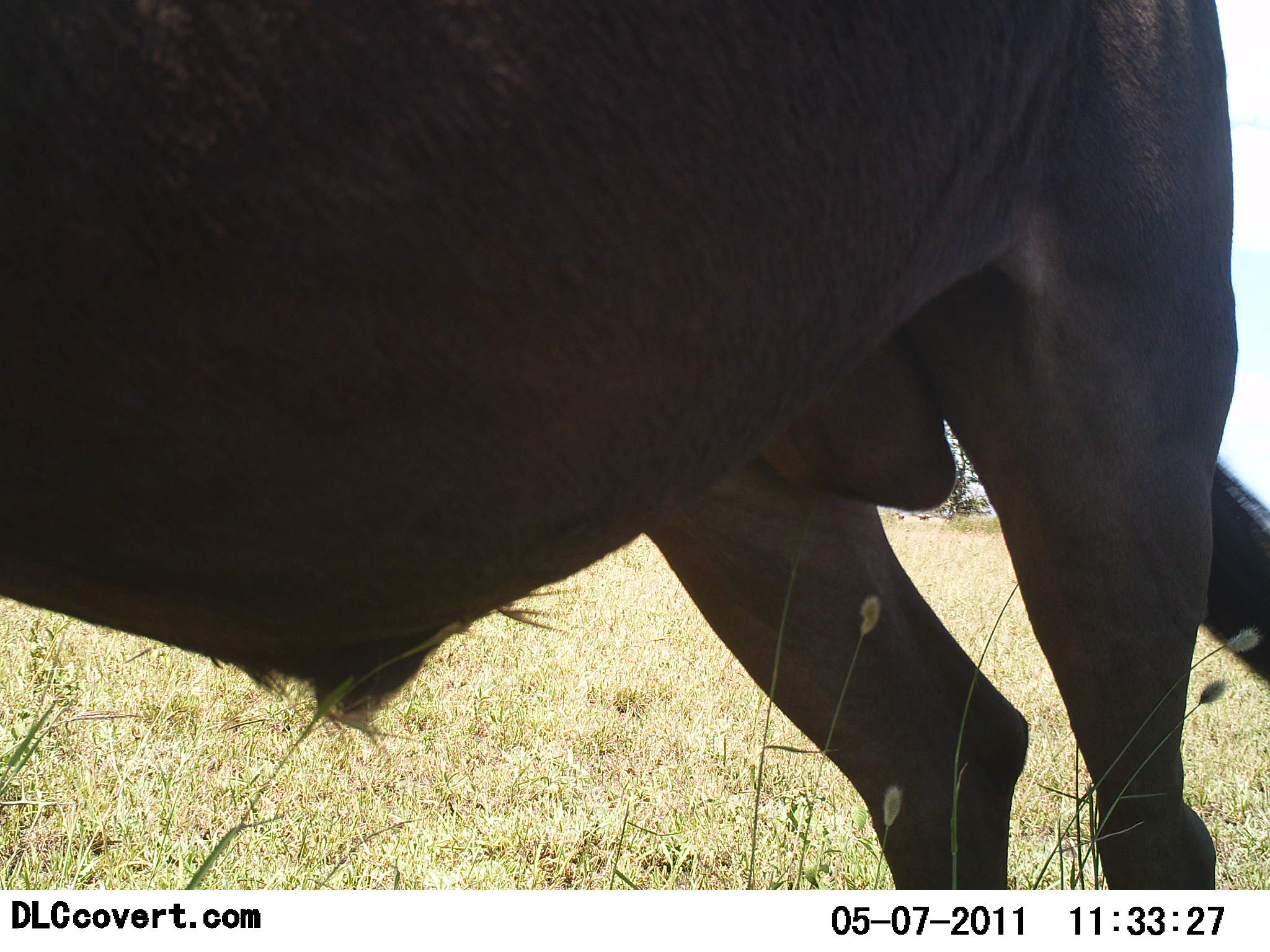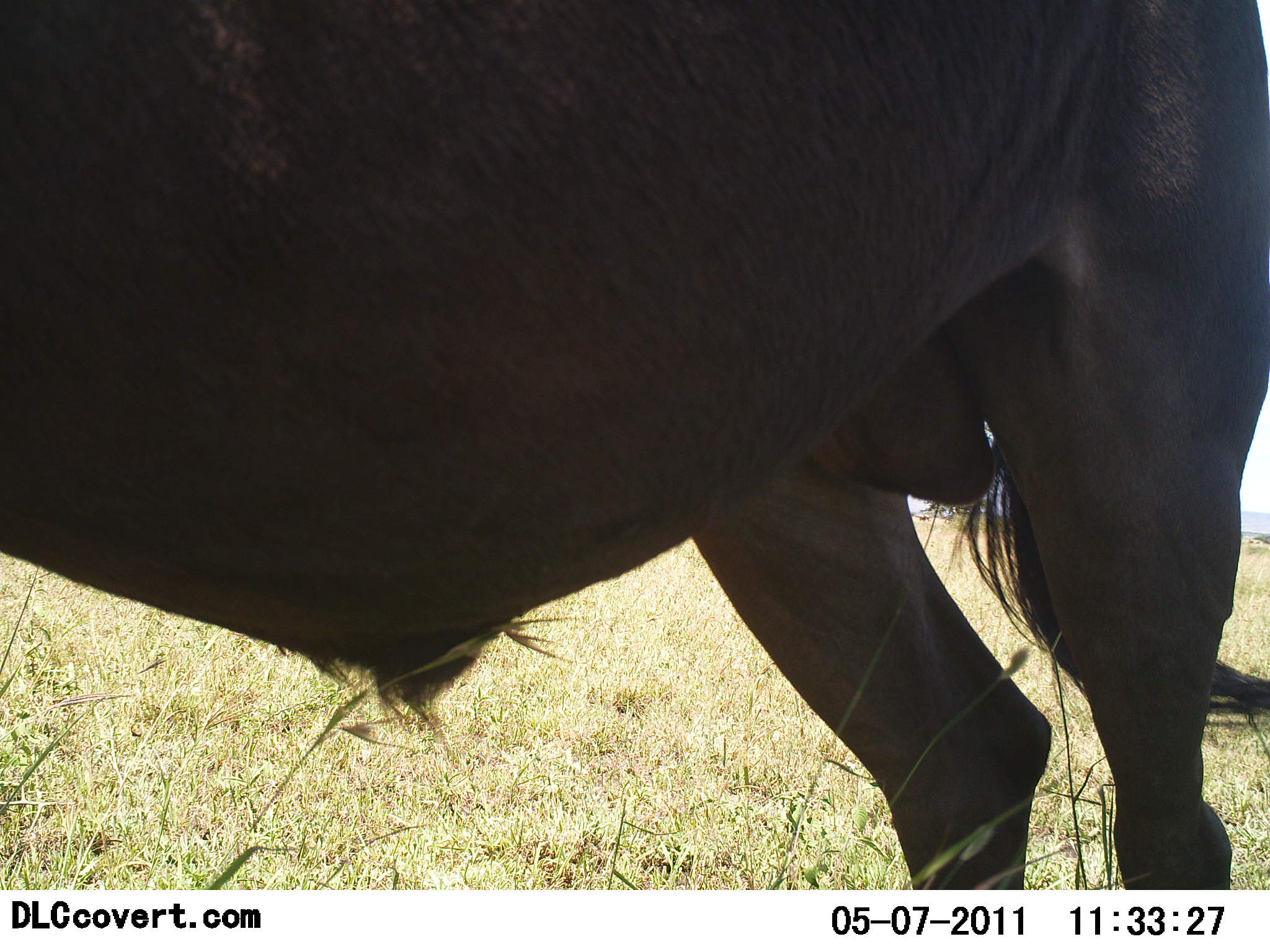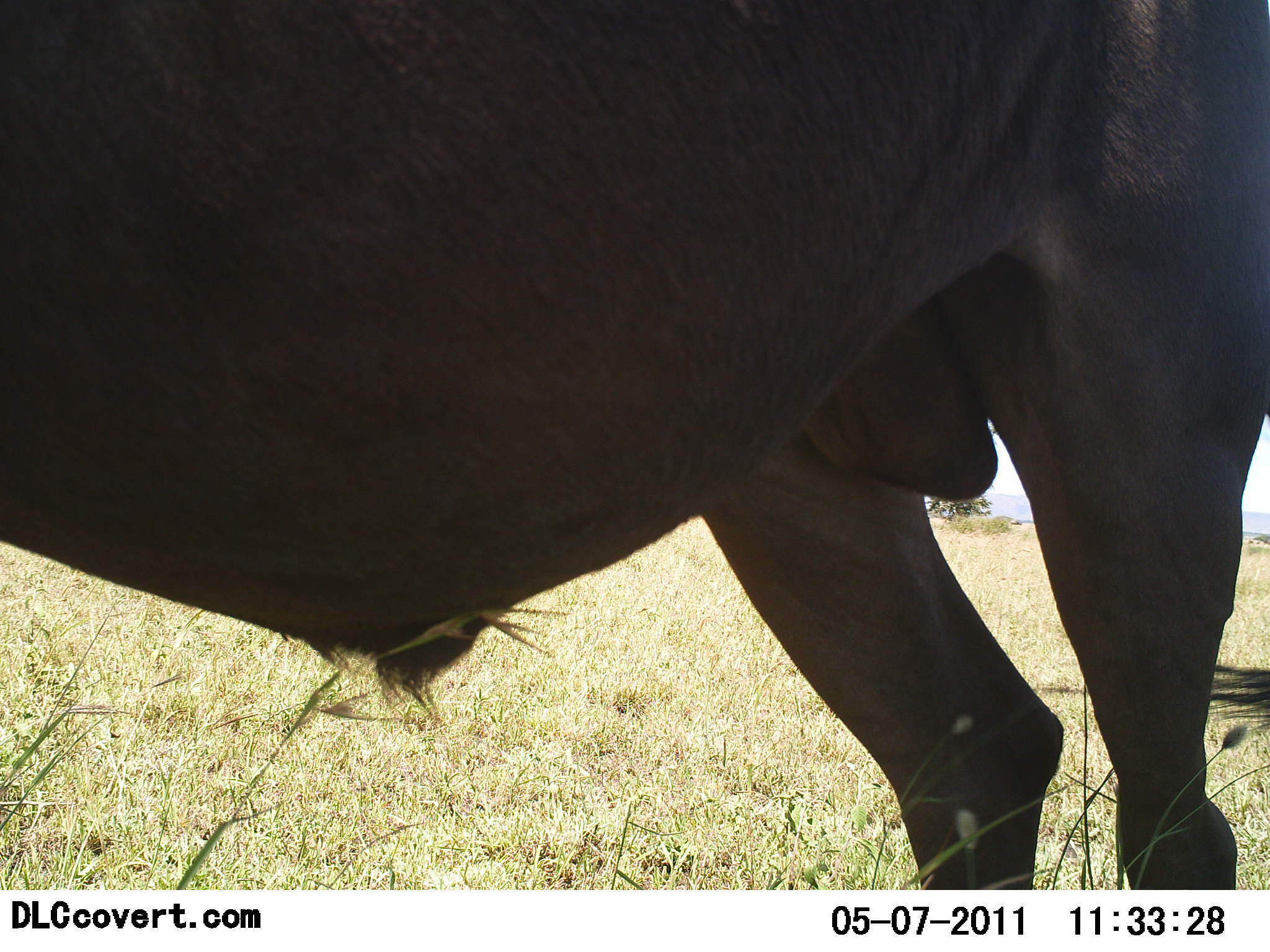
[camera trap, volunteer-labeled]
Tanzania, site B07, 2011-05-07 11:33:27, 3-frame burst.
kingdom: Animalia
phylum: Chordata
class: Mammalia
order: Artiodactyla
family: Bovidae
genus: Connochaetes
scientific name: Connochaetes taurinus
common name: blue wildebeest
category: wildebeest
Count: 1.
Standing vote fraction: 100%.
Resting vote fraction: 0%.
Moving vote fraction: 20%.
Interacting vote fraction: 0%.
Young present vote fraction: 0%.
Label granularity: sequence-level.